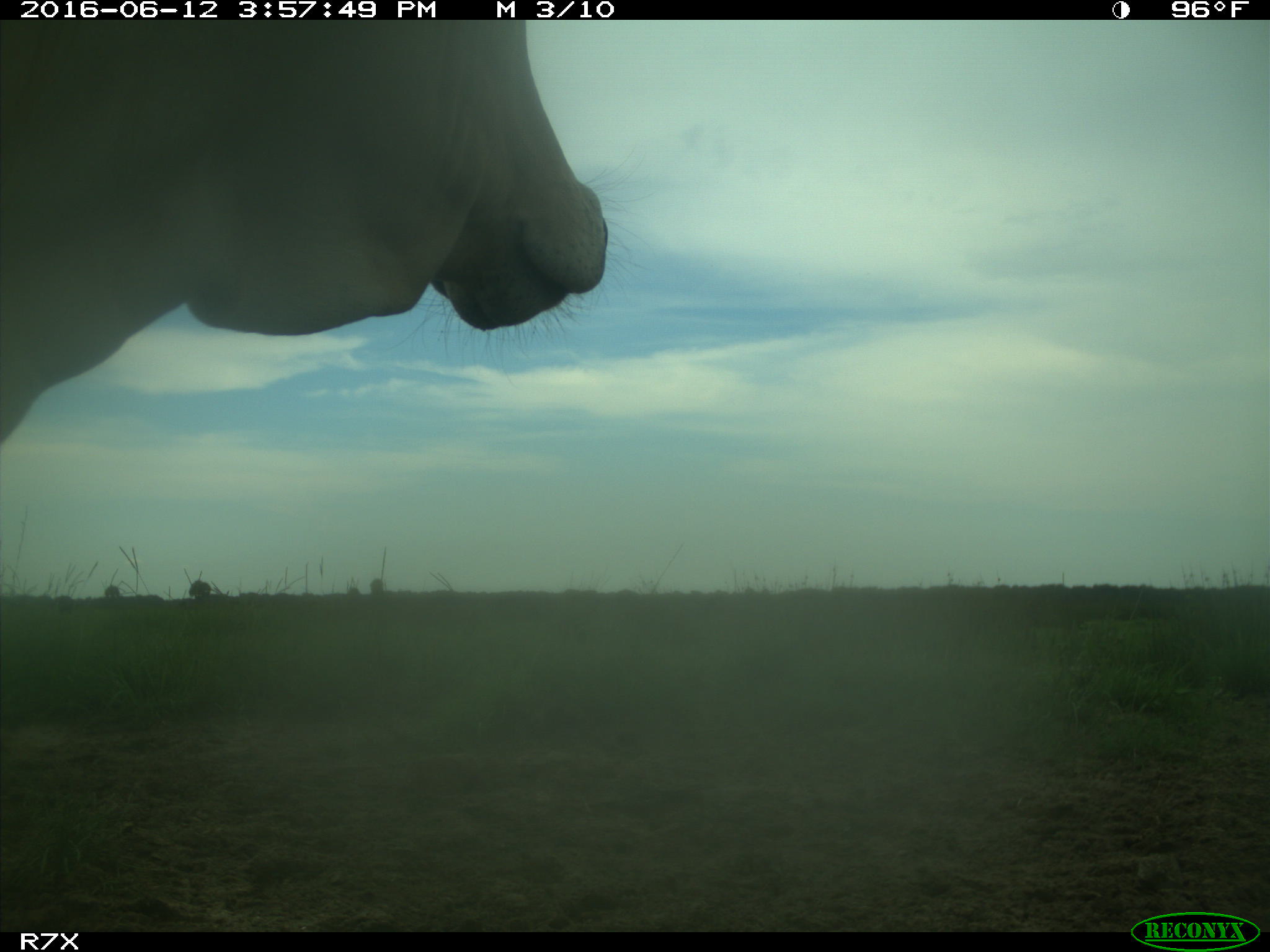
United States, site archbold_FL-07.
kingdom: Animalia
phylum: Chordata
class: Mammalia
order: Artiodactyla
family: Bovidae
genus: Bos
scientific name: Bos taurus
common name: domestic cow